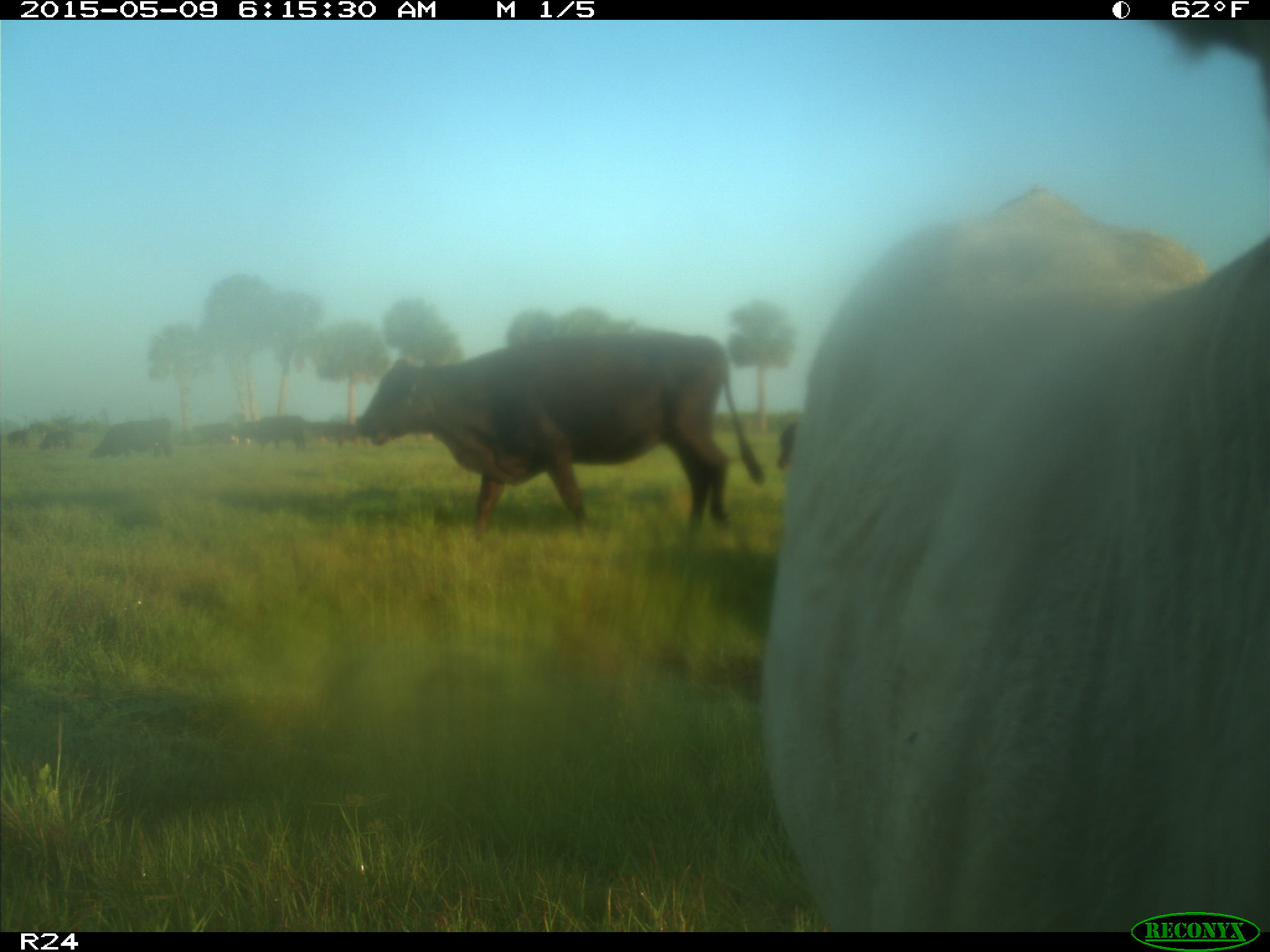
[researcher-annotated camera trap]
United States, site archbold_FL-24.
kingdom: Animalia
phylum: Chordata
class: Mammalia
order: Artiodactyla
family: Bovidae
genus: Bos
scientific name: Bos taurus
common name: domestic cow